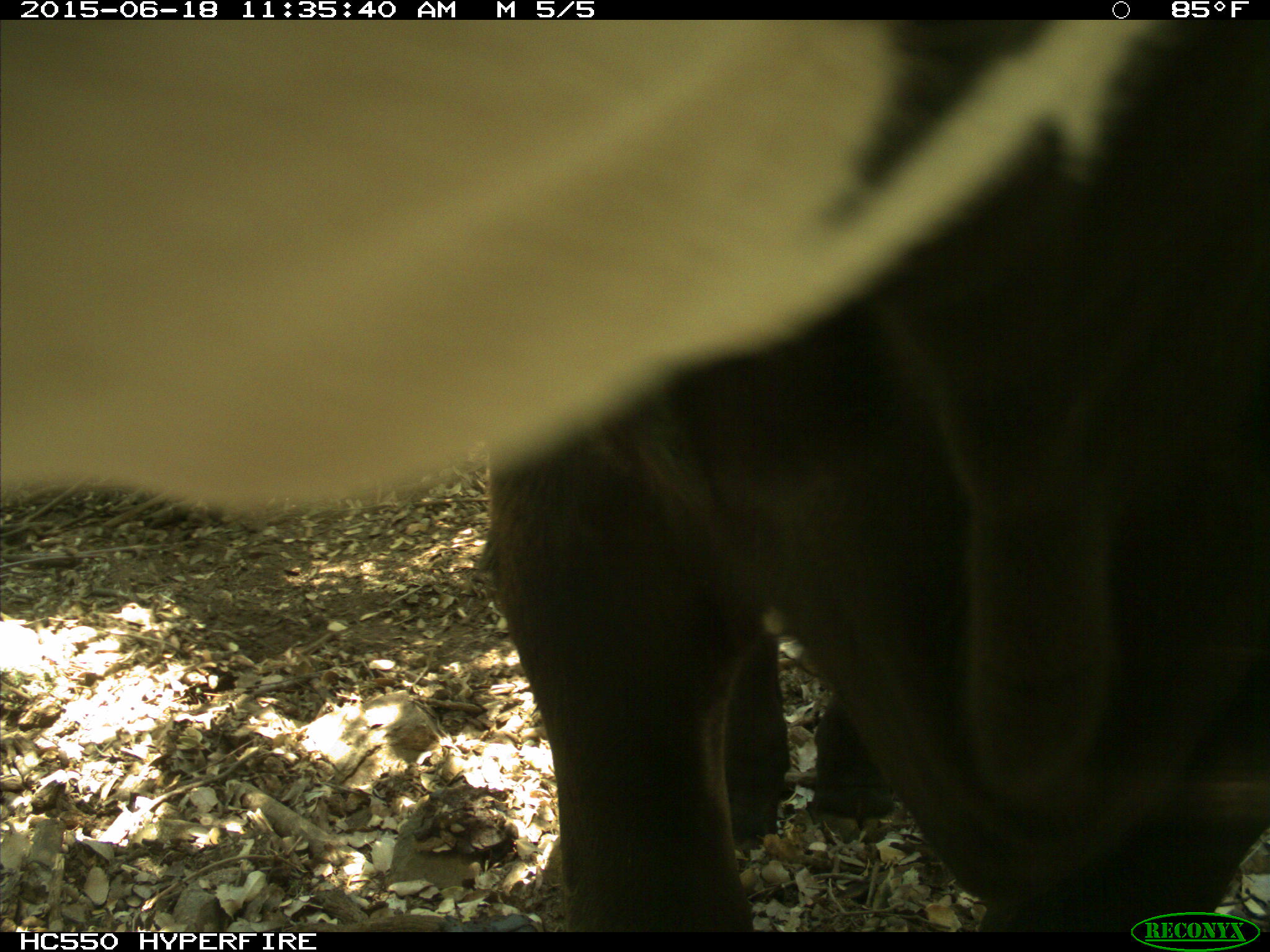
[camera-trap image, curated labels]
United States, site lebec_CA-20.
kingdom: Animalia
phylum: Chordata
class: Mammalia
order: Artiodactyla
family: Bovidae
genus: Bos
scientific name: Bos taurus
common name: domestic cow